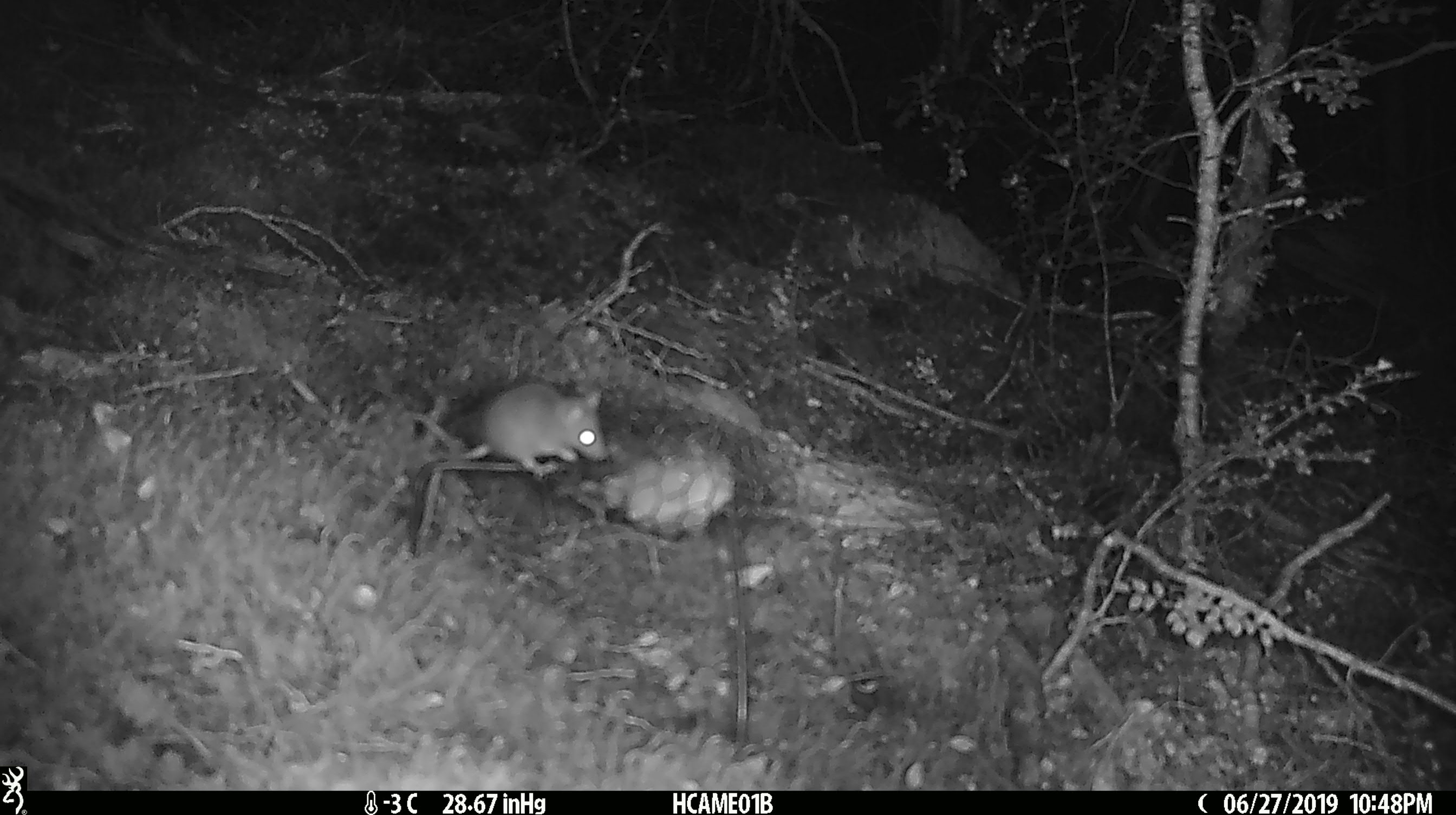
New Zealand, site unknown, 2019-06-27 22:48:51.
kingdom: Animalia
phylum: Chordata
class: Mammalia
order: Rodentia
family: Muridae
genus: Mus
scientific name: Mus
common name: mouse